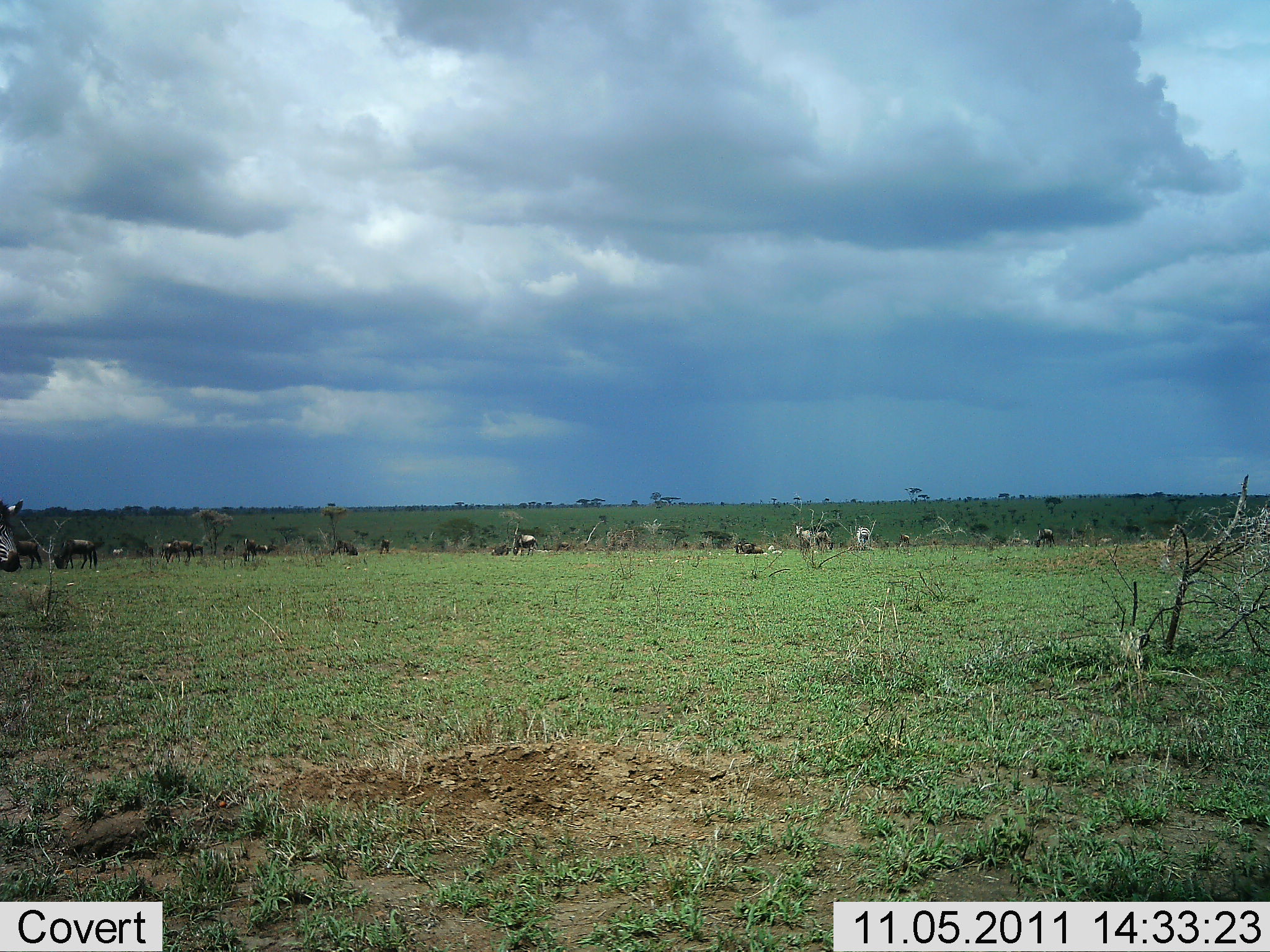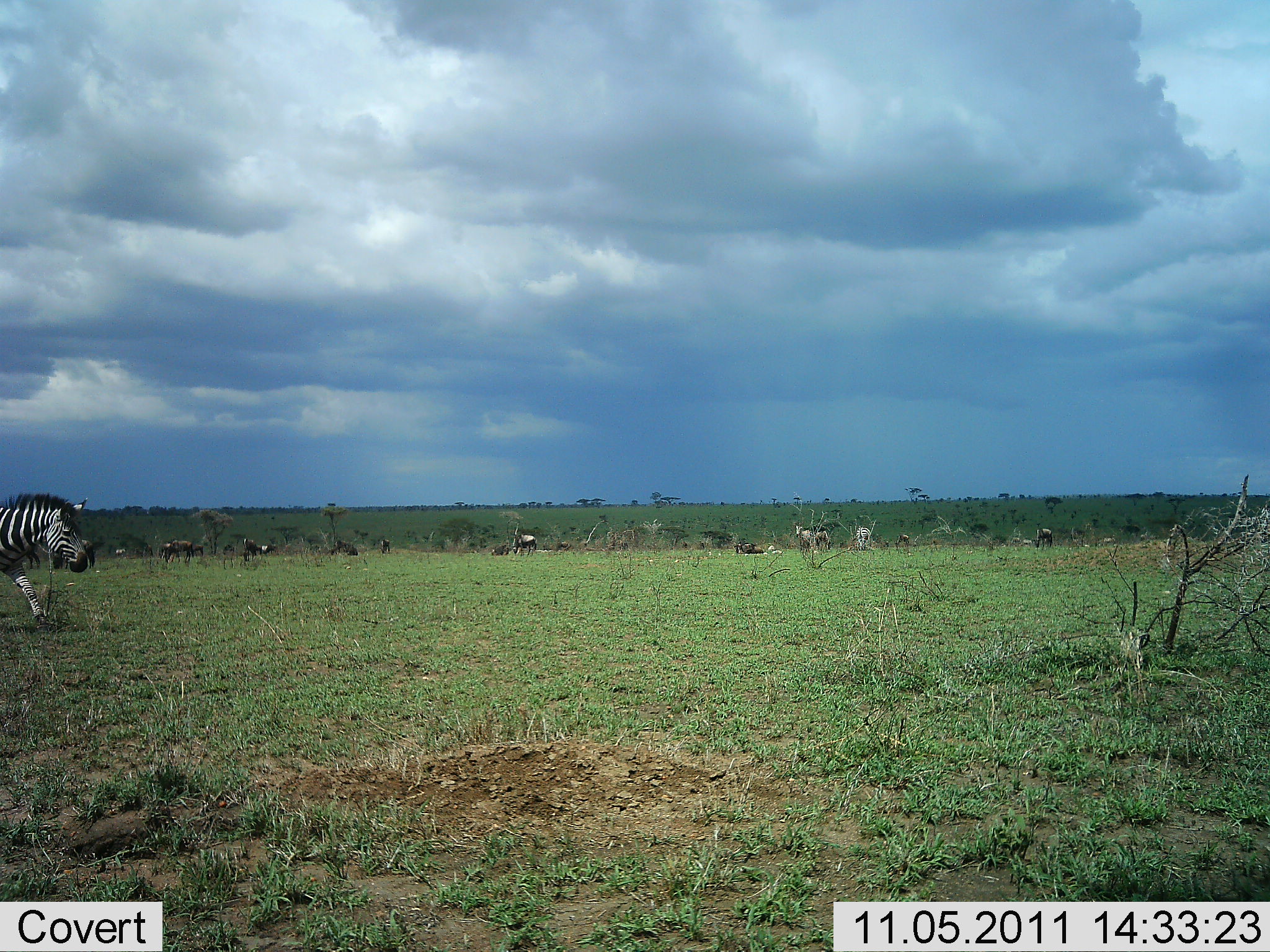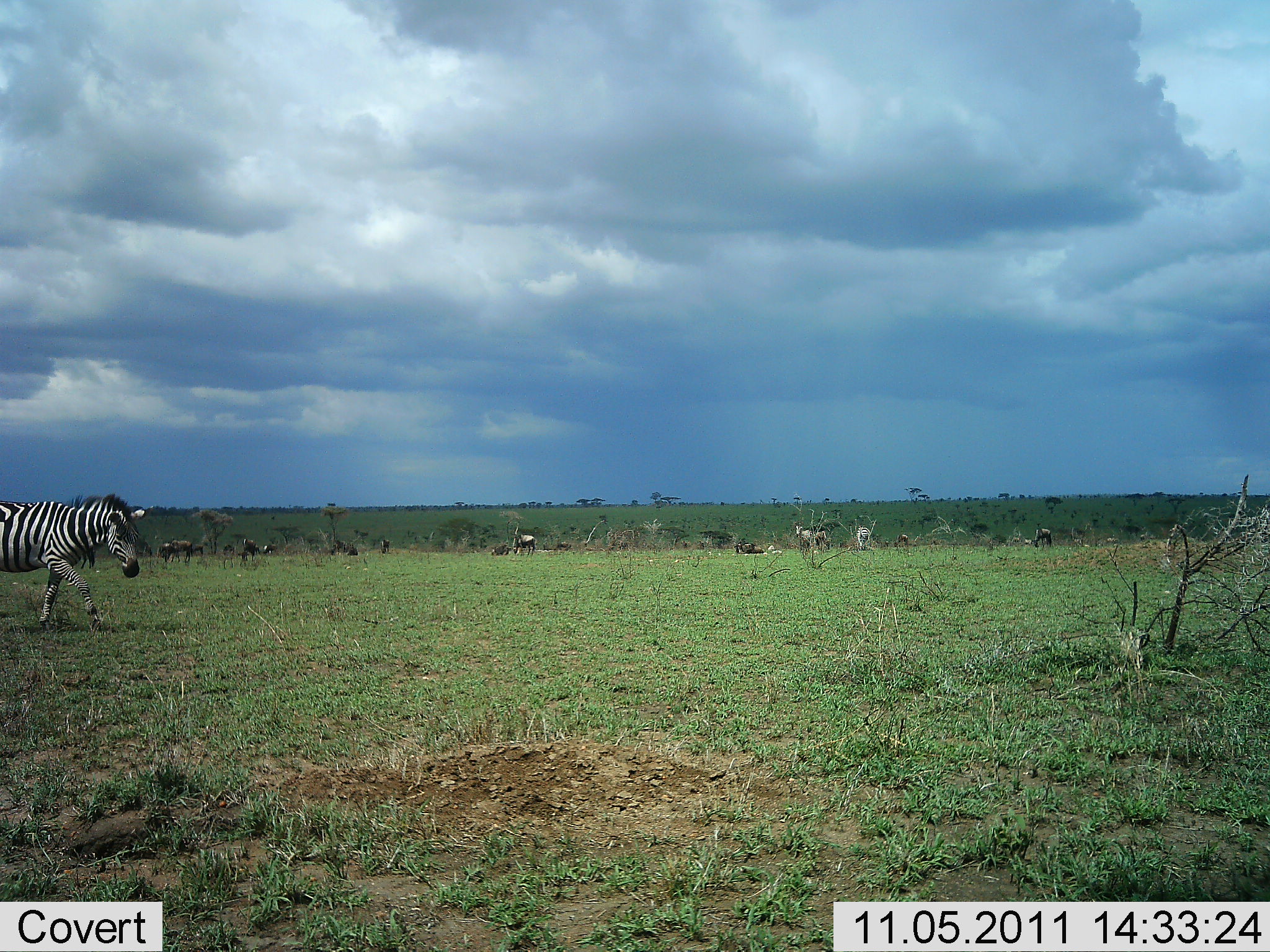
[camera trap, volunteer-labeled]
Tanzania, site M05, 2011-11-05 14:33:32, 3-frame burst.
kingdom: Animalia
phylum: Chordata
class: Mammalia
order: Artiodactyla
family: Bovidae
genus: Connochaetes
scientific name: Connochaetes taurinus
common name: blue wildebeest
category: wildebeest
Wildebeest (blue wildebeest) (Connochaetes taurinus), count 11-50. Behavior (volunteer vote fractions): standing 55%, resting 18%, moving 18%, interacting 0%. Young present (vote fraction): 0%. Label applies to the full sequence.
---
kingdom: Animalia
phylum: Chordata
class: Mammalia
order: Perissodactyla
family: Equidae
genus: Equus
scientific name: Equus quagga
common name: plains zebra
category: zebra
Zebra (plains zebra) (Equus quagga), count 1. Behavior (volunteer vote fractions): standing 26%, resting 5%, moving 89%, interacting 0%. Young present (vote fraction): 0%. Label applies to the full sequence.